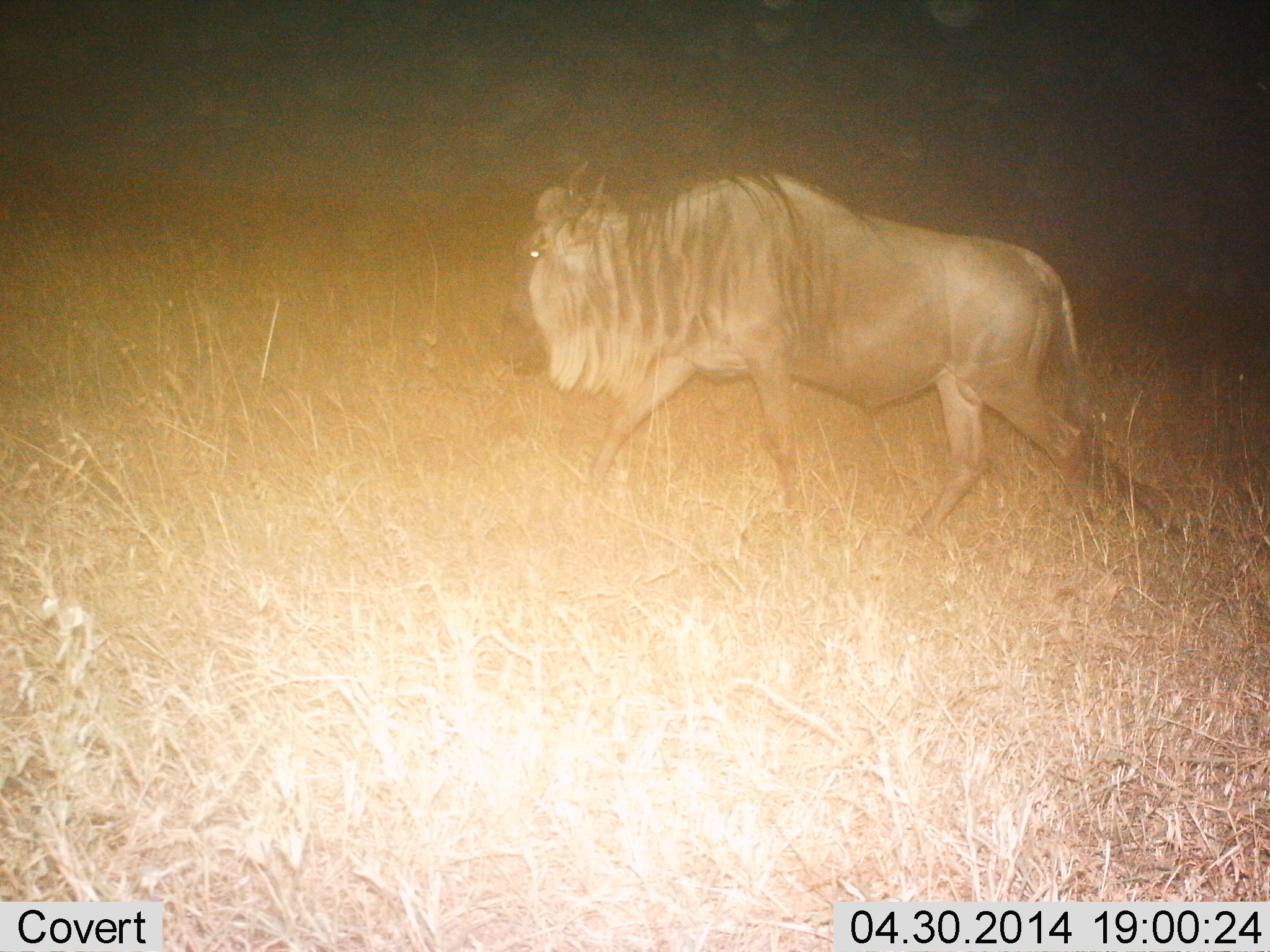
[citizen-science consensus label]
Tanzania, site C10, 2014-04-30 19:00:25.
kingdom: Animalia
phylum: Chordata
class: Mammalia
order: Artiodactyla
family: Bovidae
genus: Connochaetes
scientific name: Connochaetes taurinus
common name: blue wildebeest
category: wildebeest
Wildebeest (blue wildebeest) (Connochaetes taurinus), count 1. Behavior (volunteer vote fractions): standing 20%, resting 0%, moving 90%, interacting 0%. Young present (vote fraction): 0%. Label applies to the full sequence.